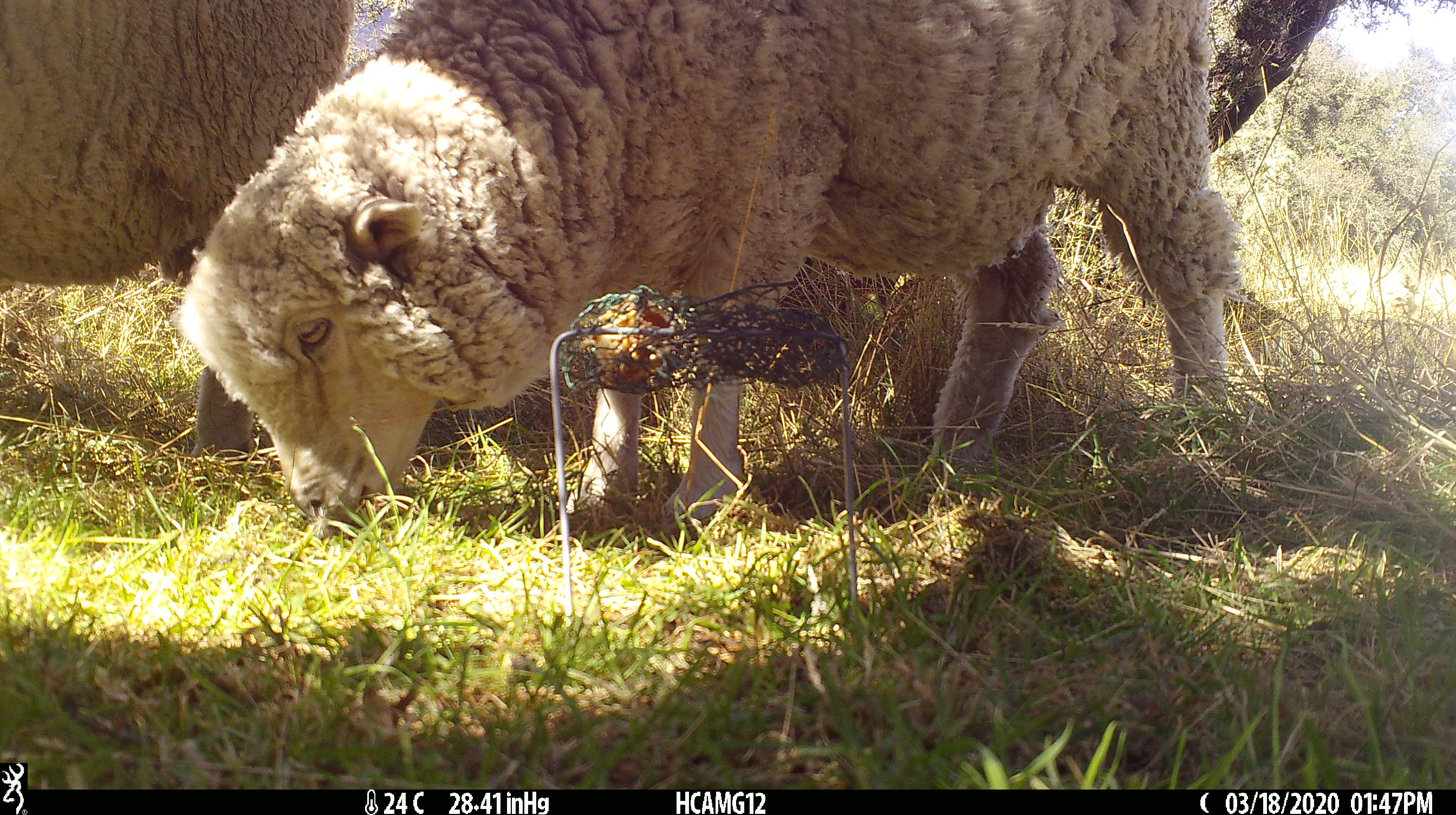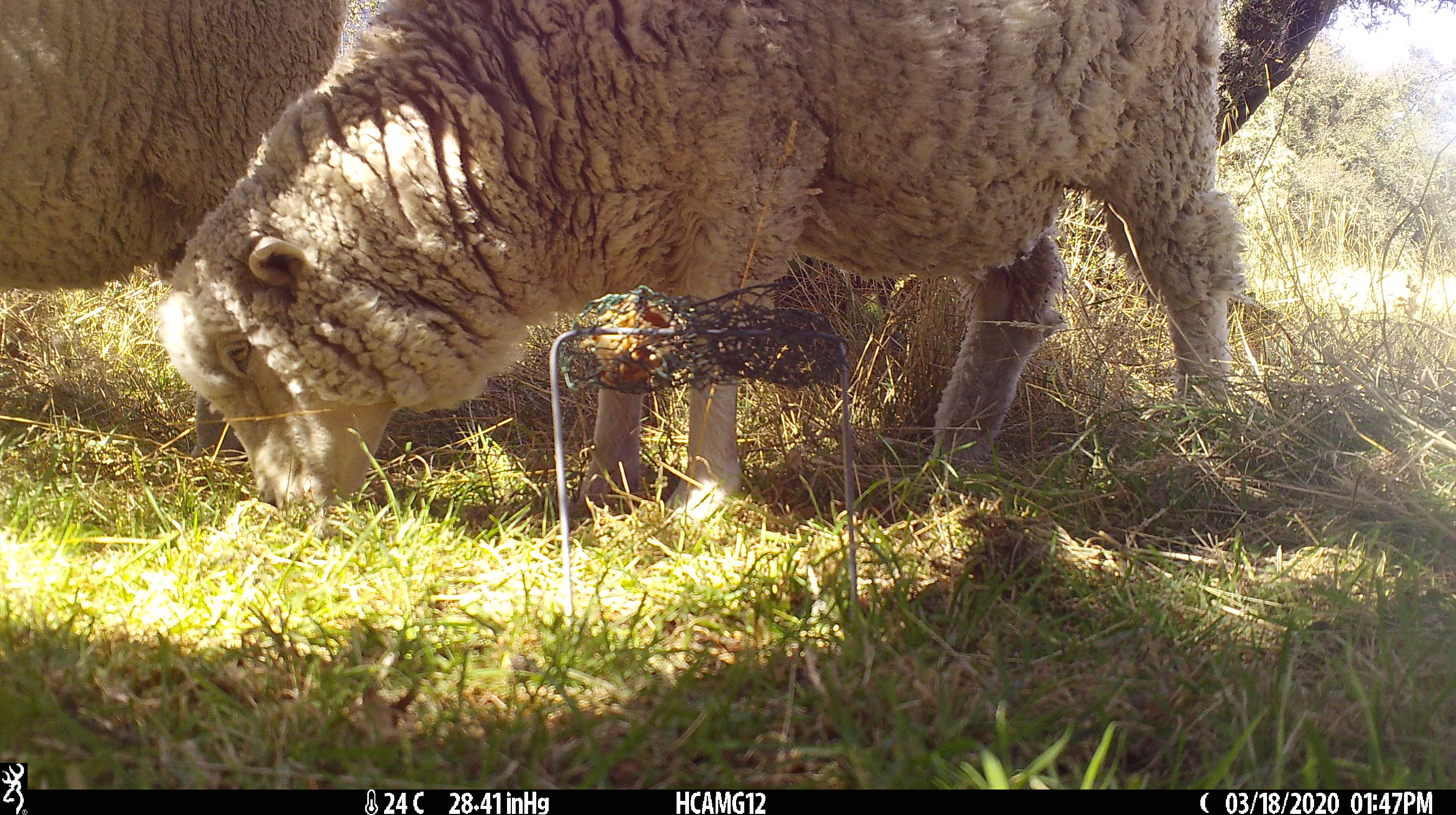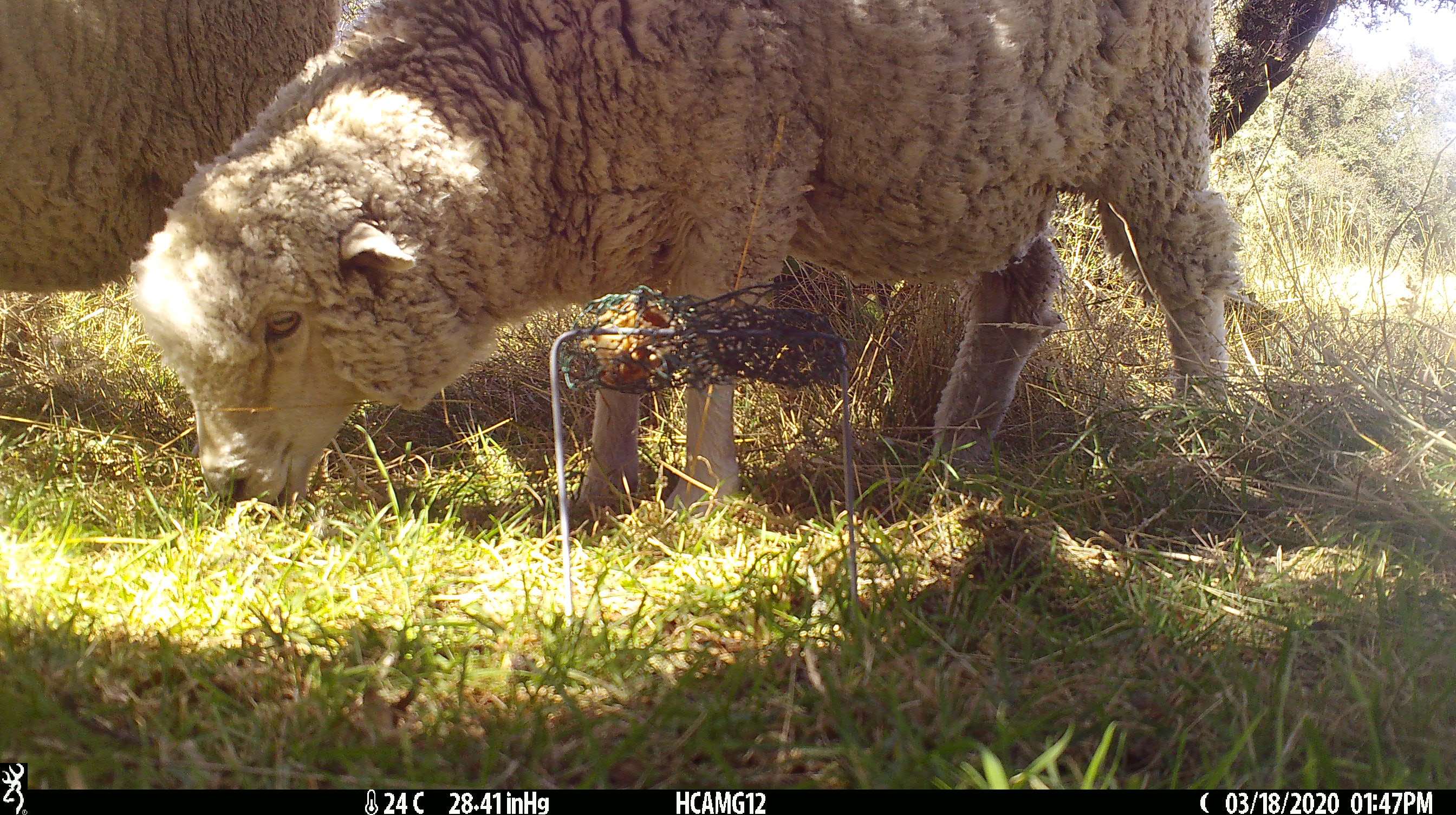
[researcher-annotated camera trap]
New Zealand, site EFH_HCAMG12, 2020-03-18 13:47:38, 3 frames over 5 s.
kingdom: Animalia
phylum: Chordata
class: Mammalia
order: Artiodactyla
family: Bovidae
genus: Ovis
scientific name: Ovis aries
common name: domestic sheep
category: sheep